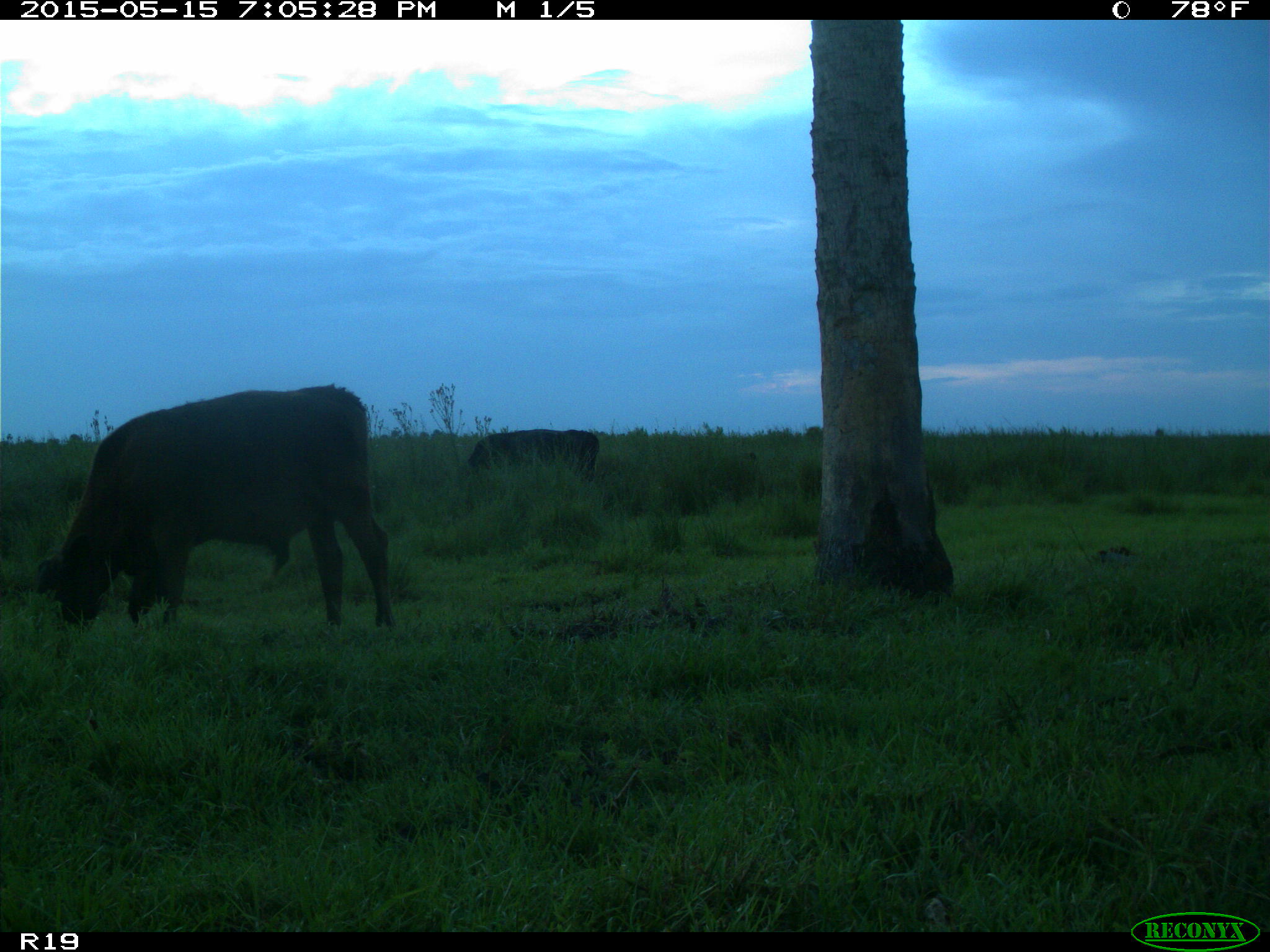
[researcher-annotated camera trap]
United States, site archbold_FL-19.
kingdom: Animalia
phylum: Chordata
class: Mammalia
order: Artiodactyla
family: Bovidae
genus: Bos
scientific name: Bos taurus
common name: domestic cow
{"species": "Bos taurus (domestic cow)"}